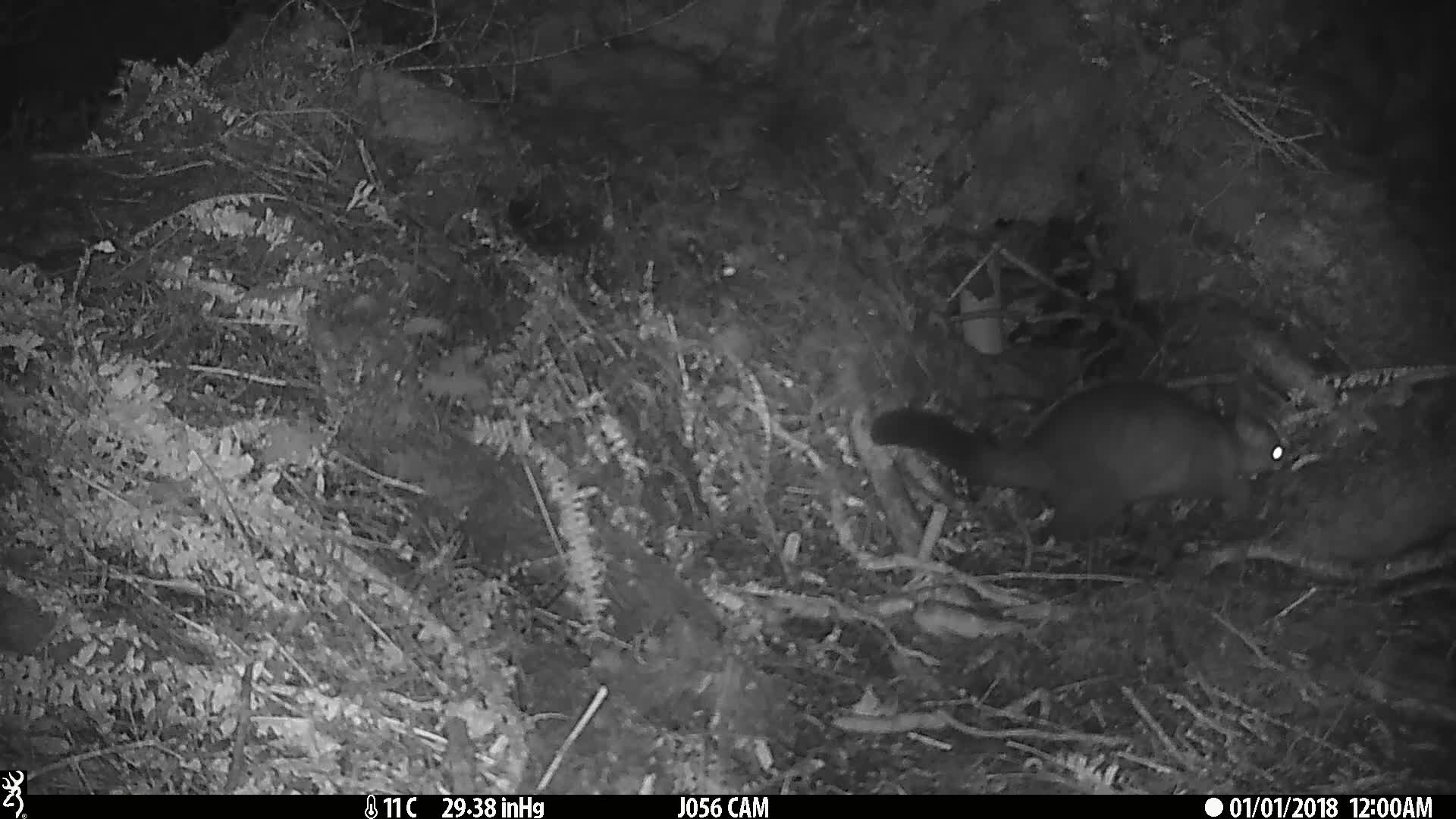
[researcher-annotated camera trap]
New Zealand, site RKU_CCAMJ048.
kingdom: Animalia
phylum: Chordata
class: Mammalia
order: Diprotodontia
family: Phalangeridae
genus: Trichosurus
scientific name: Trichosurus vulpecula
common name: common brushtail possum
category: possum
Possum (common brushtail possum) (Trichosurus vulpecula).